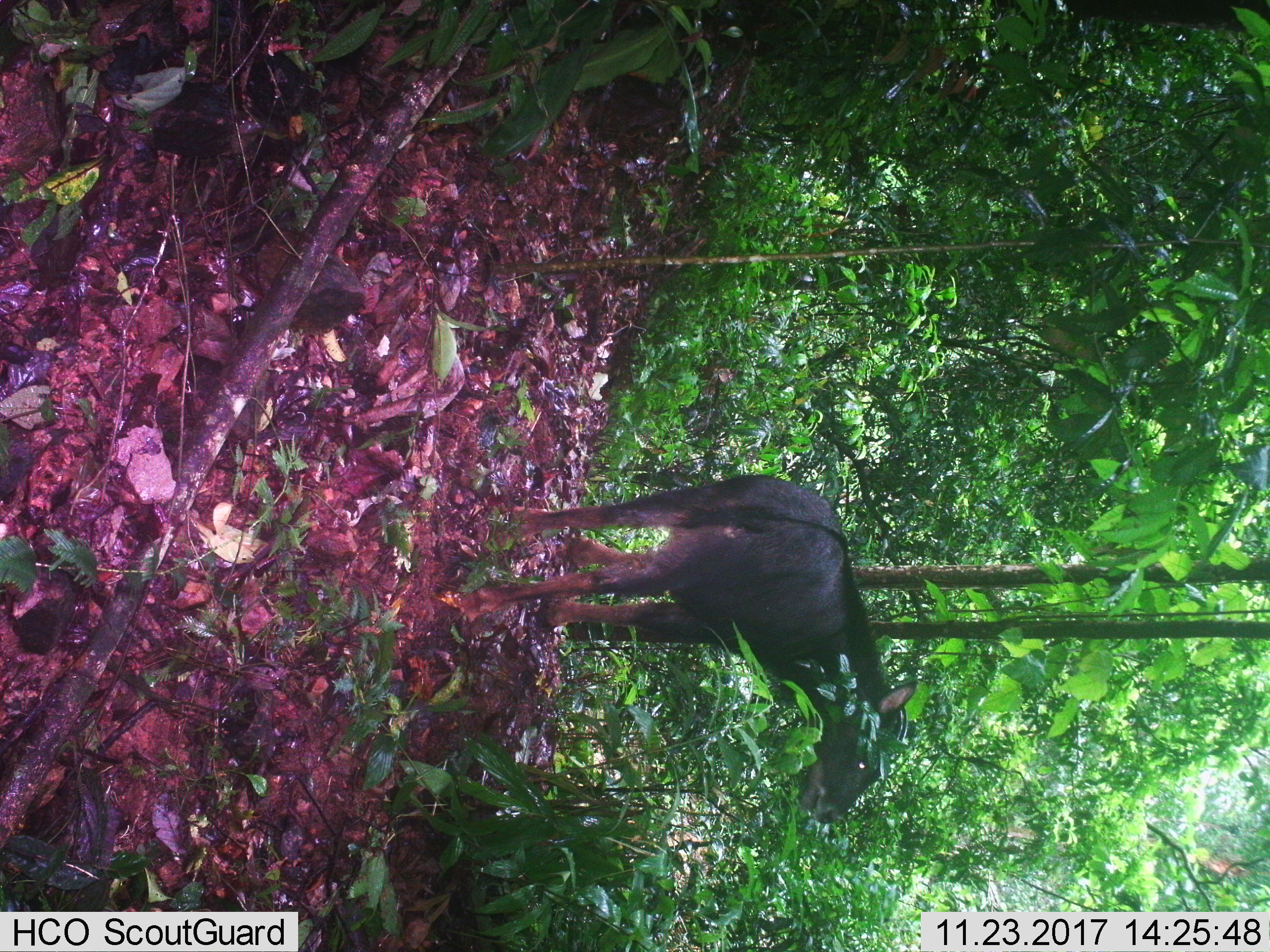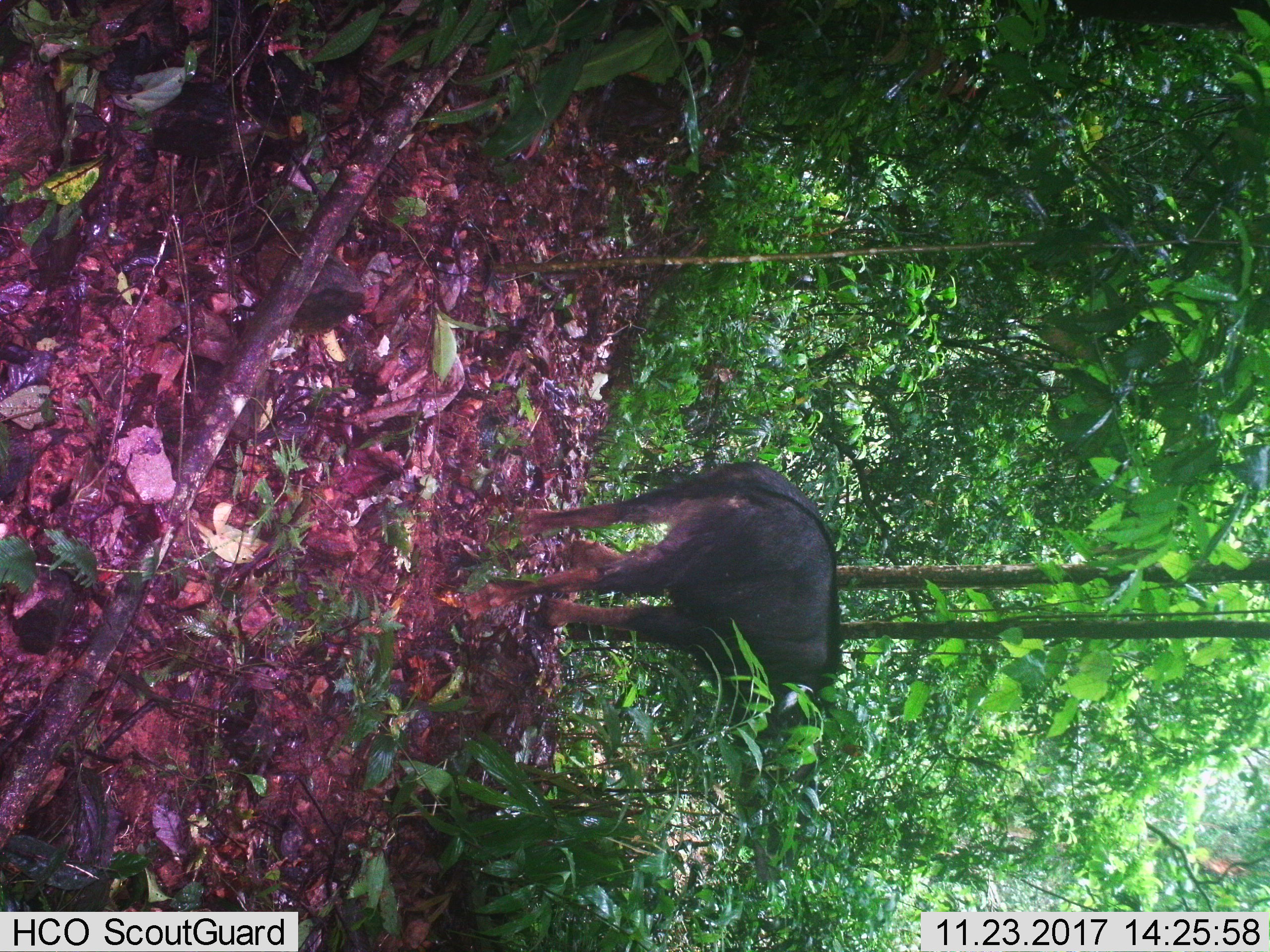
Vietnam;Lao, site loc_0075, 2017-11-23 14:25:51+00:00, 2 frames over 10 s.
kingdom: Animalia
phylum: Chordata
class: Mammalia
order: Artiodactyla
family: Bovidae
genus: Capricornis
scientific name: Capricornis sumatraensis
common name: chinese serow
Chinese serow (Capricornis sumatraensis). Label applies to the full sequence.